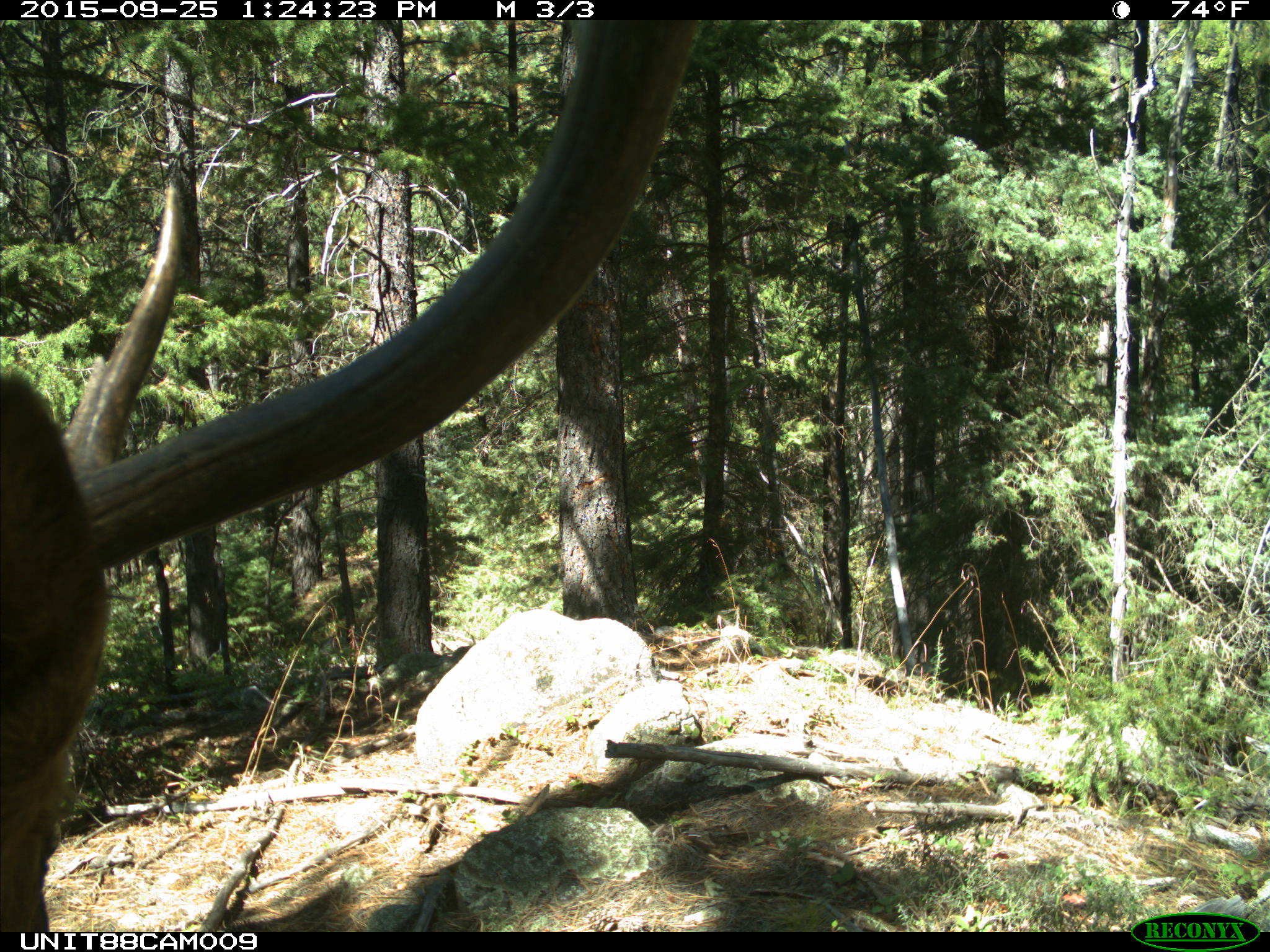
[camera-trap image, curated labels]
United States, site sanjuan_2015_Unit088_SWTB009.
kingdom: Animalia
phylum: Chordata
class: Mammalia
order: Artiodactyla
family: Cervidae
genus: Cervus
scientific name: Cervus elaphus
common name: red deer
Cervus elaphus (red deer).